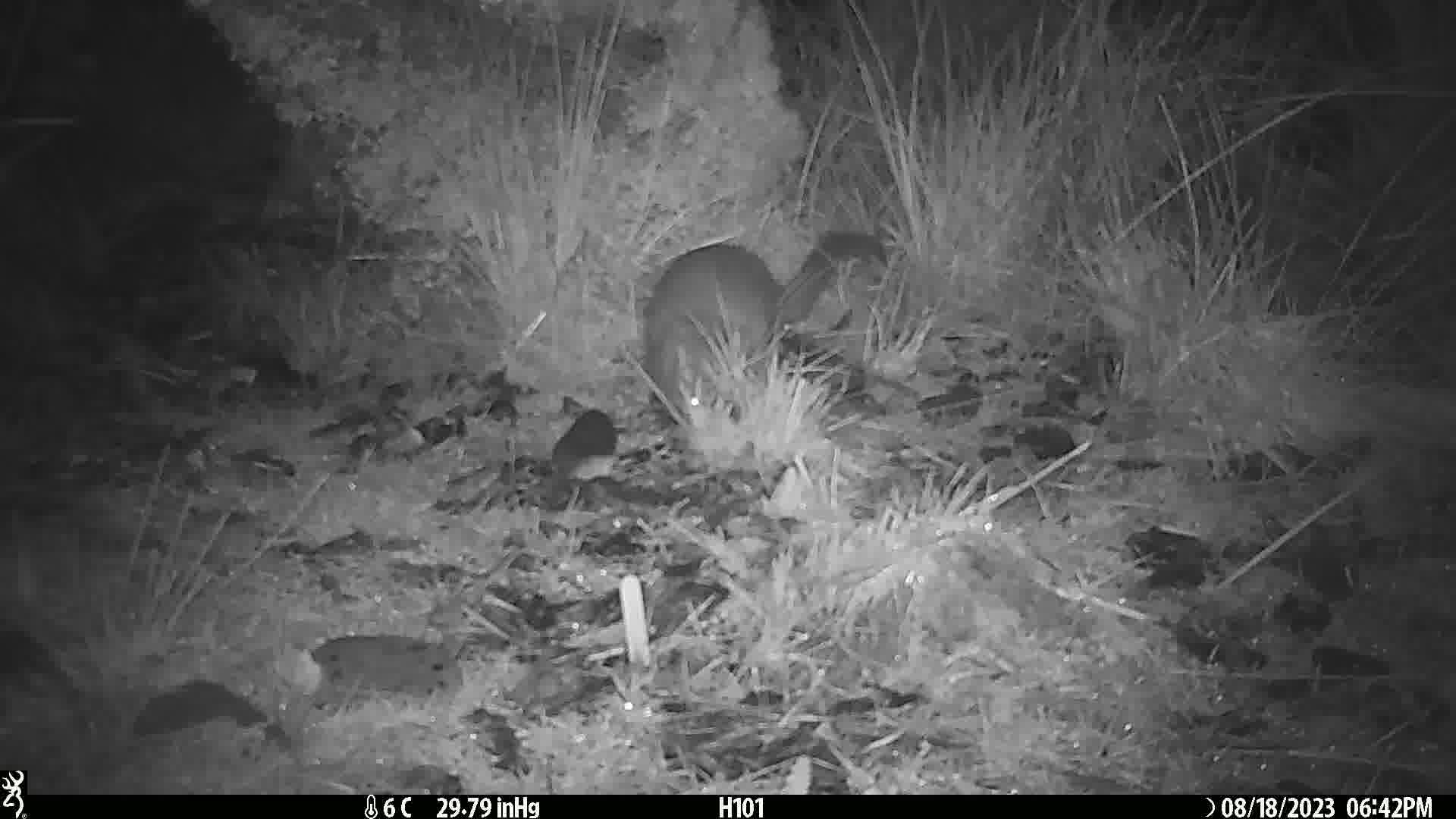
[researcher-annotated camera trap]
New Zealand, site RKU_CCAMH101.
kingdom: Animalia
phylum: Chordata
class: Mammalia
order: Diprotodontia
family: Phalangeridae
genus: Trichosurus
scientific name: Trichosurus vulpecula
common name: common brushtail possum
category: possum